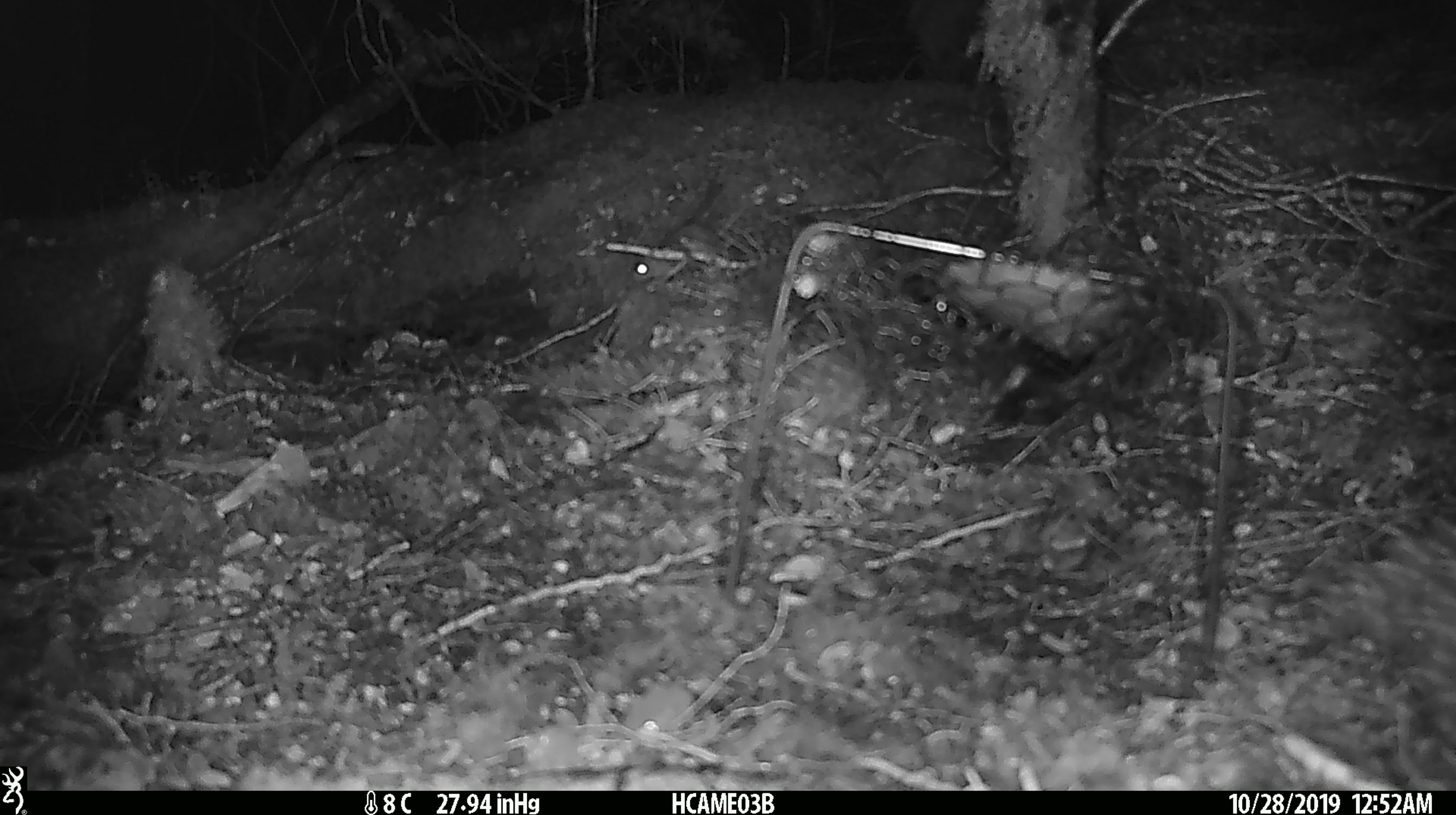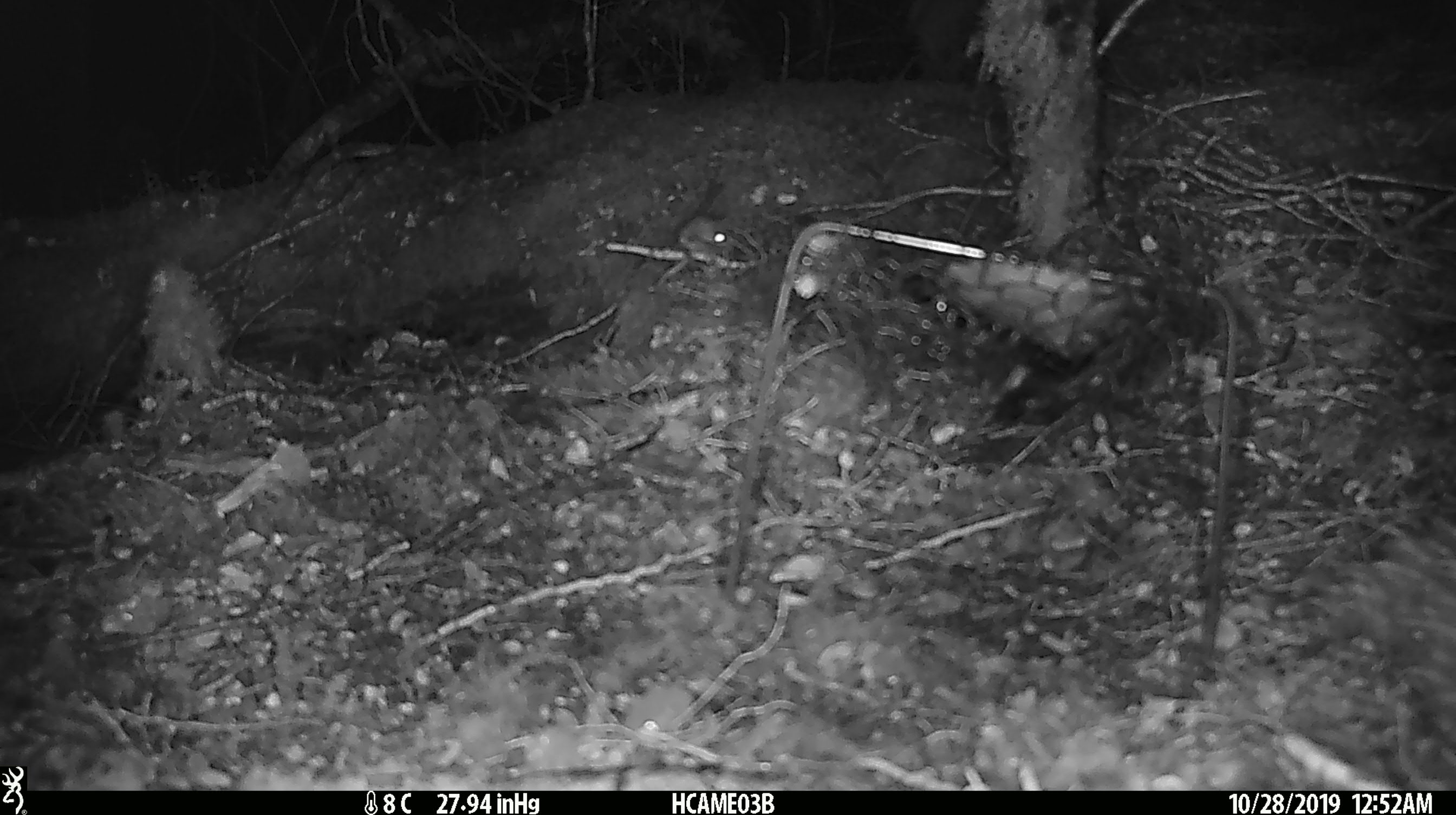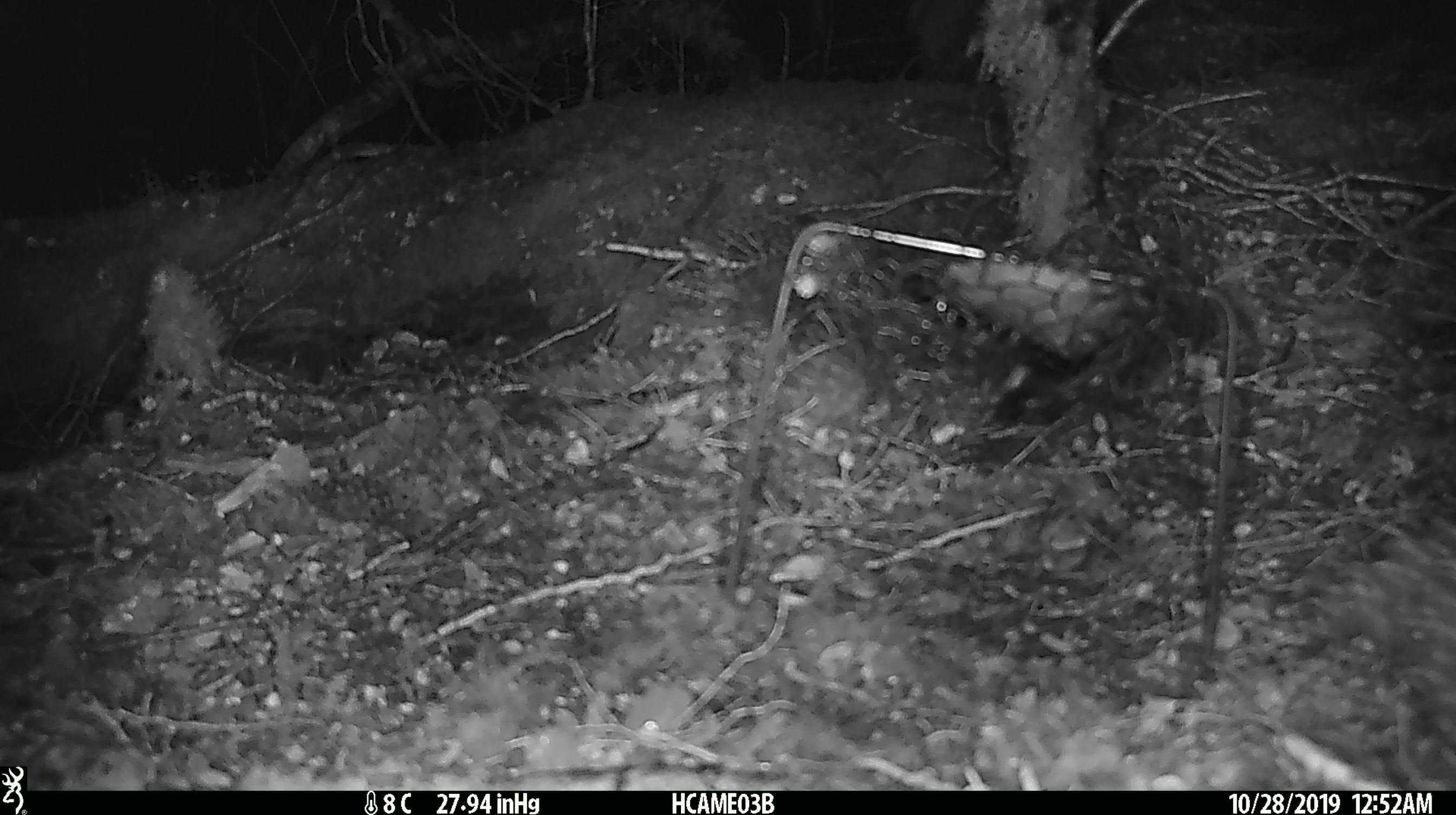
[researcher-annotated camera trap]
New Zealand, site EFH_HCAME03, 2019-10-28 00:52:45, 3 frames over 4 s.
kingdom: Animalia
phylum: Chordata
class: Mammalia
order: Rodentia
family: Muridae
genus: Mus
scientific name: Mus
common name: mouse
Mouse (Mus).